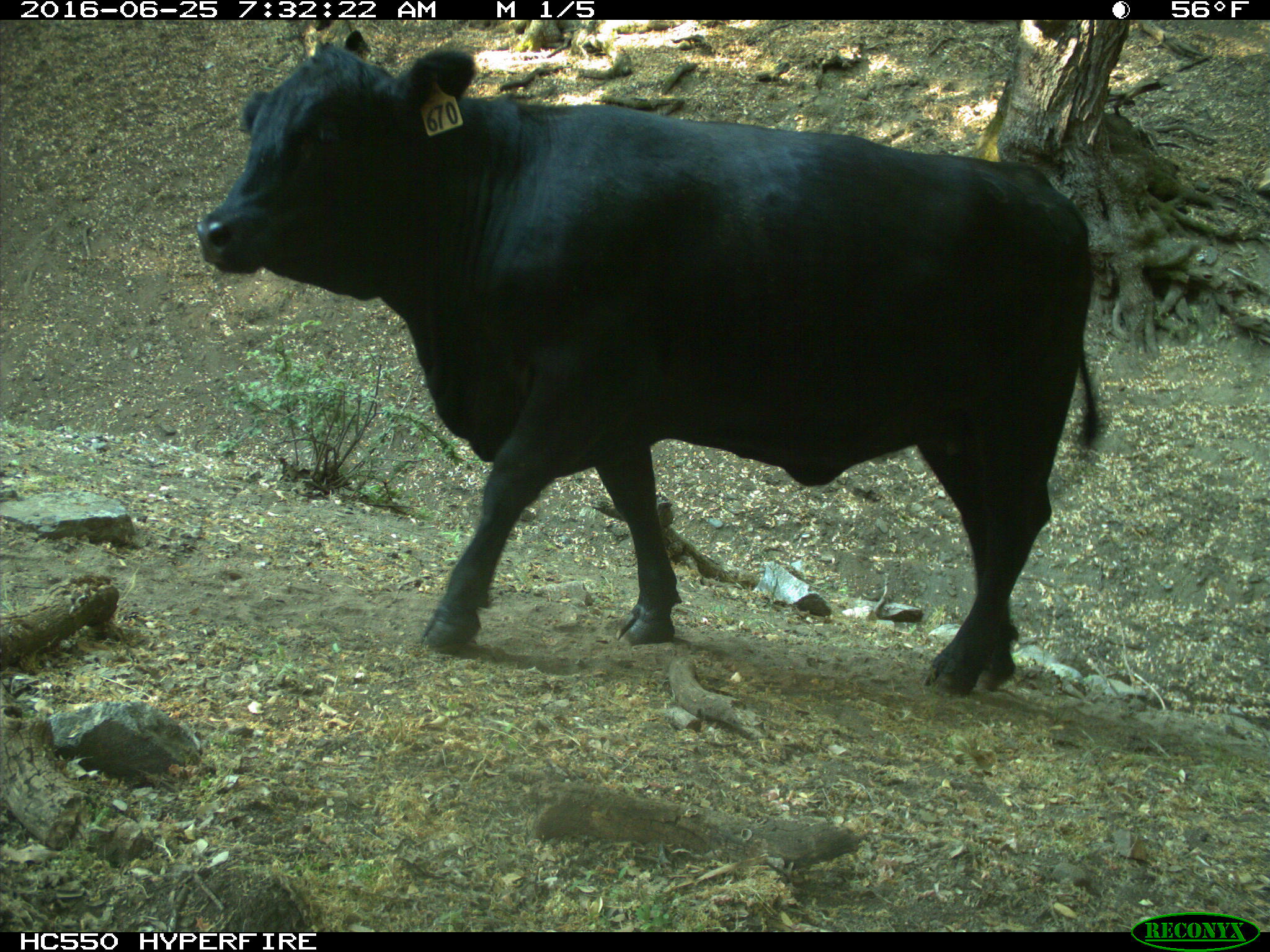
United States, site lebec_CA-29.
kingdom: Animalia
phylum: Chordata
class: Mammalia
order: Artiodactyla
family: Bovidae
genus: Bos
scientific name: Bos taurus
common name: domestic cow